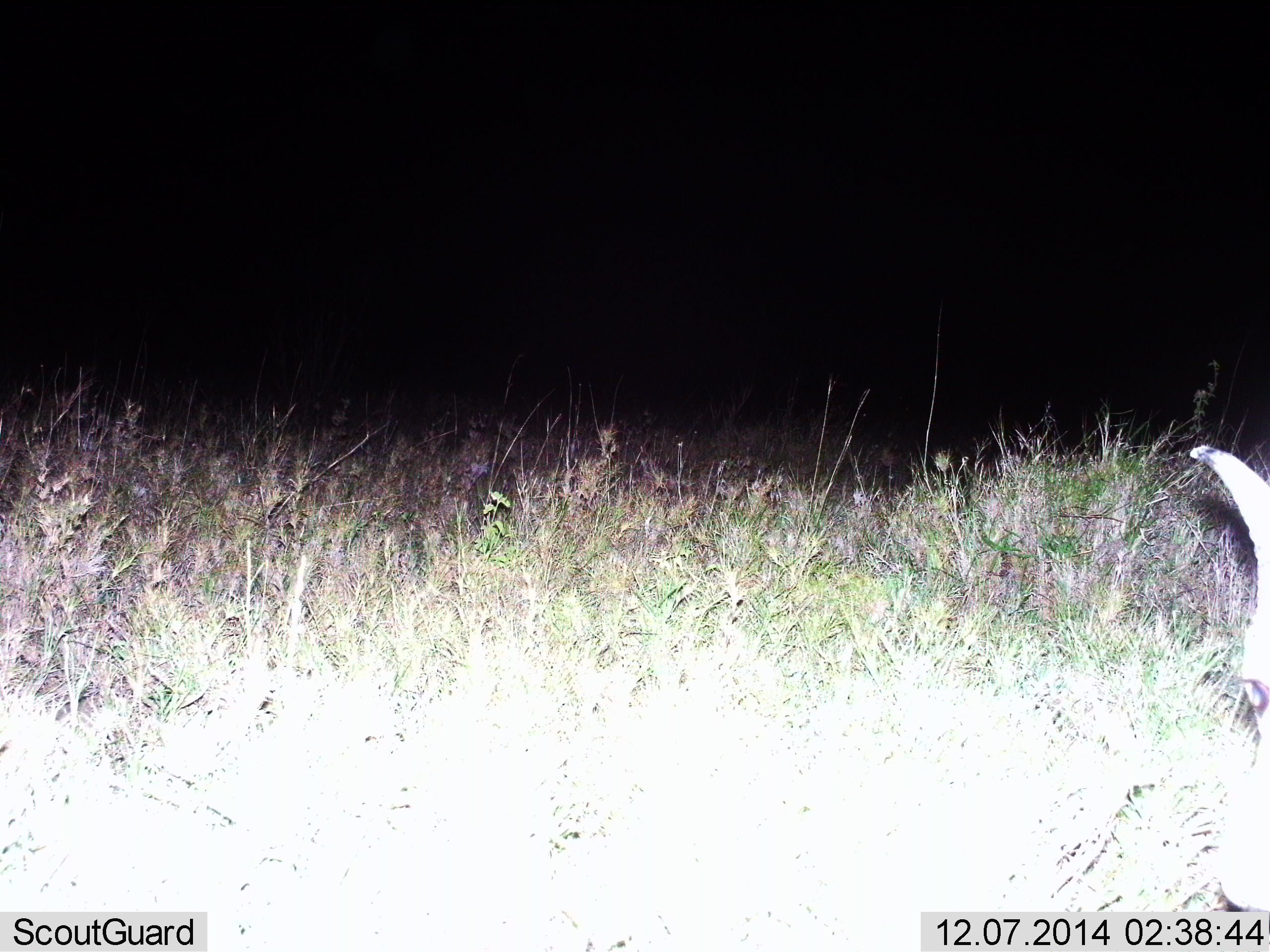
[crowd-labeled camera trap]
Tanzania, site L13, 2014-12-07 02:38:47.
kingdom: Animalia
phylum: Chordata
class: Mammalia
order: Artiodactyla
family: Bovidae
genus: Redunca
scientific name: Redunca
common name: reedbuck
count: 1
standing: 75%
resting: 0%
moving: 0%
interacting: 0%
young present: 0%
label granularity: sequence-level